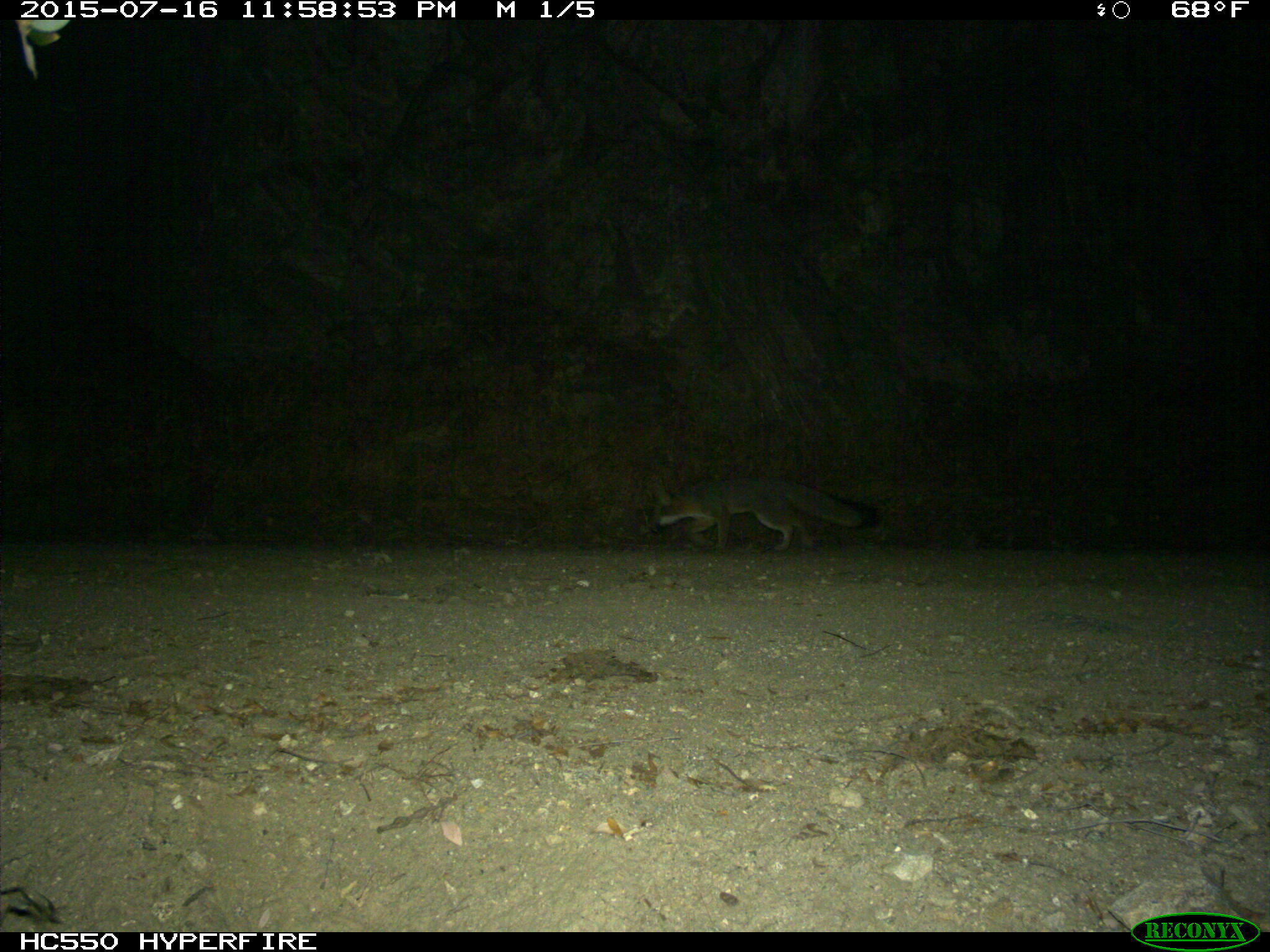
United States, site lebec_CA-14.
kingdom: Animalia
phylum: Chordata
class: Mammalia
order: Carnivora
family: Canidae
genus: Urocyon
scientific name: Urocyon cinereoargenteus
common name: gray fox